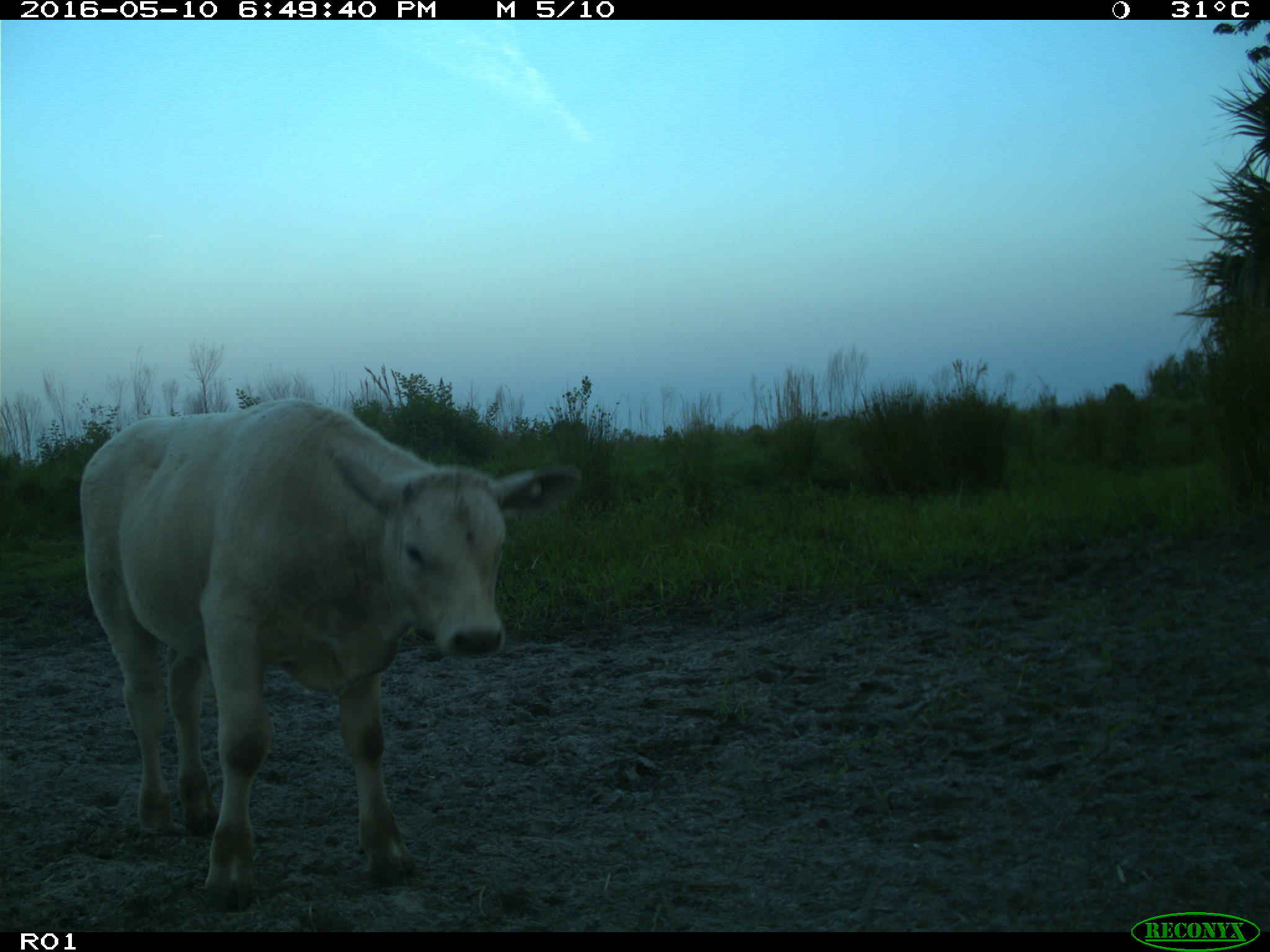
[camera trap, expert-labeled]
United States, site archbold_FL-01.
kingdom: Animalia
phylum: Chordata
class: Mammalia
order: Artiodactyla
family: Bovidae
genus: Bos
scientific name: Bos taurus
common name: domestic cow